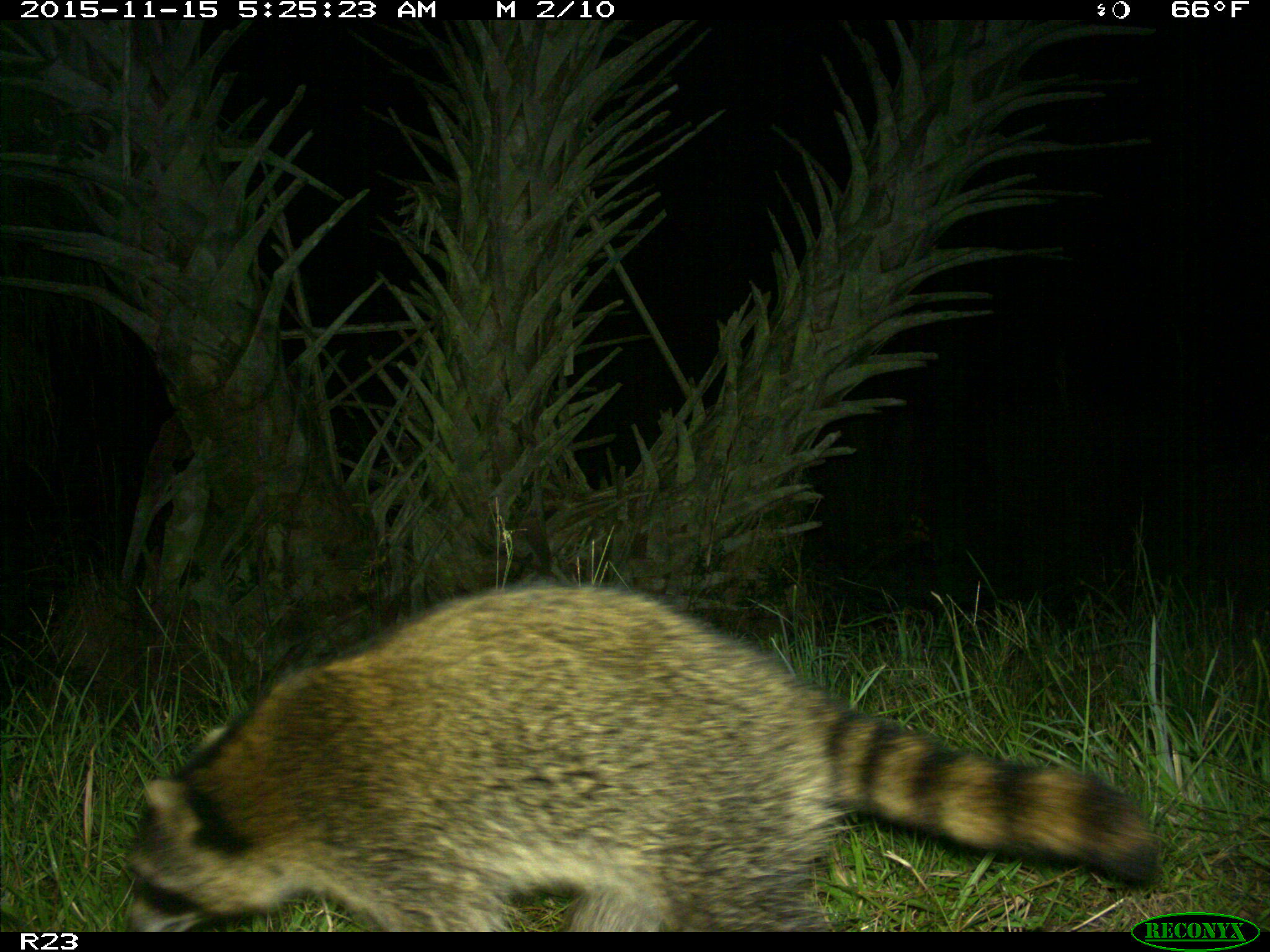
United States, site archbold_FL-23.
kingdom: Animalia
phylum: Chordata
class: Mammalia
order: Carnivora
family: Procyonidae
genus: Procyon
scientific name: Procyon lotor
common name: common raccoon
Procyon lotor (common raccoon).